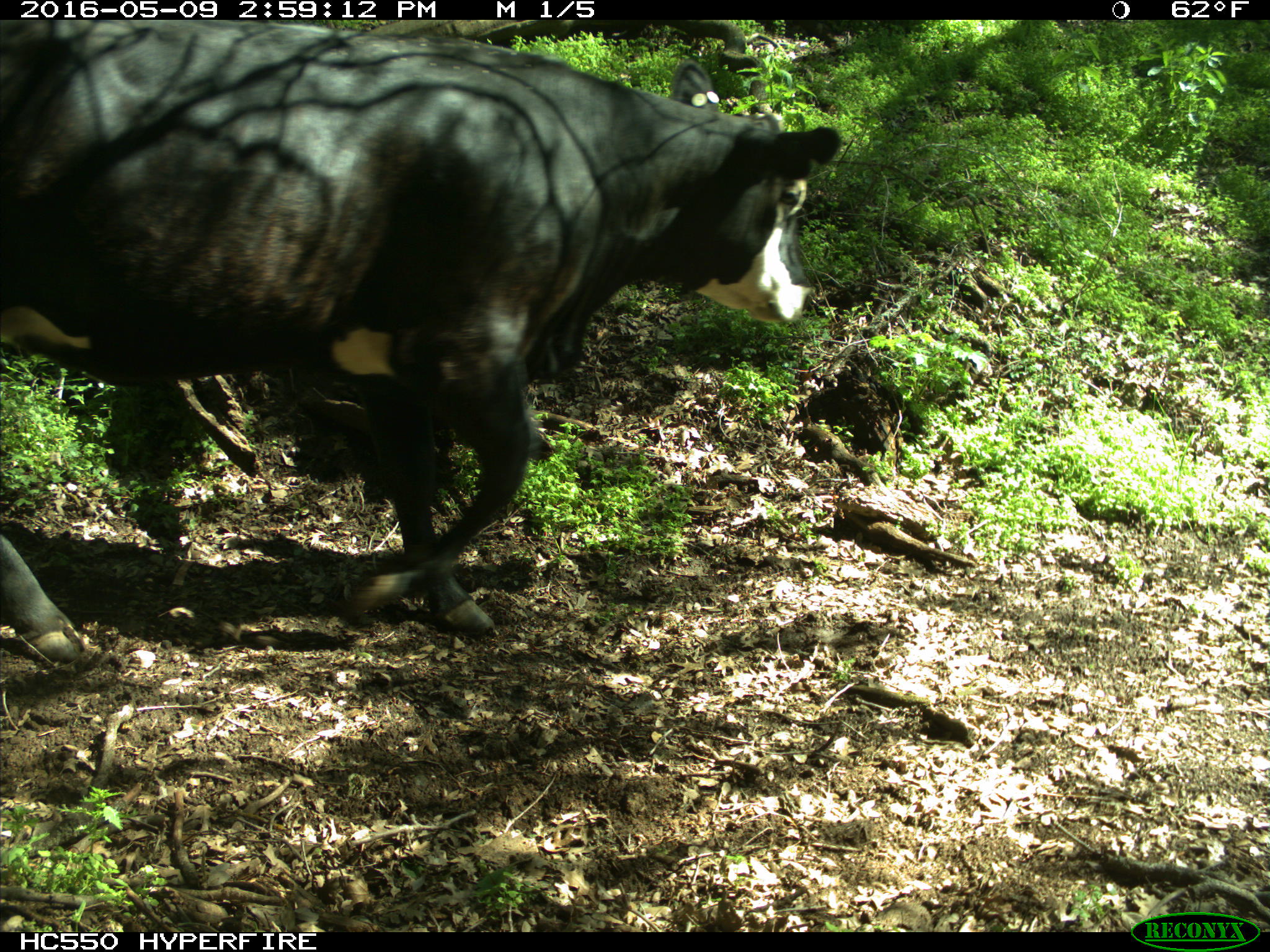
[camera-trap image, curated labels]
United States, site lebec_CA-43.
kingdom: Animalia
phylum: Chordata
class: Mammalia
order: Artiodactyla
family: Bovidae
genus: Bos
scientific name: Bos taurus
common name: domestic cow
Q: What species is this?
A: Bos taurus (domestic cow).